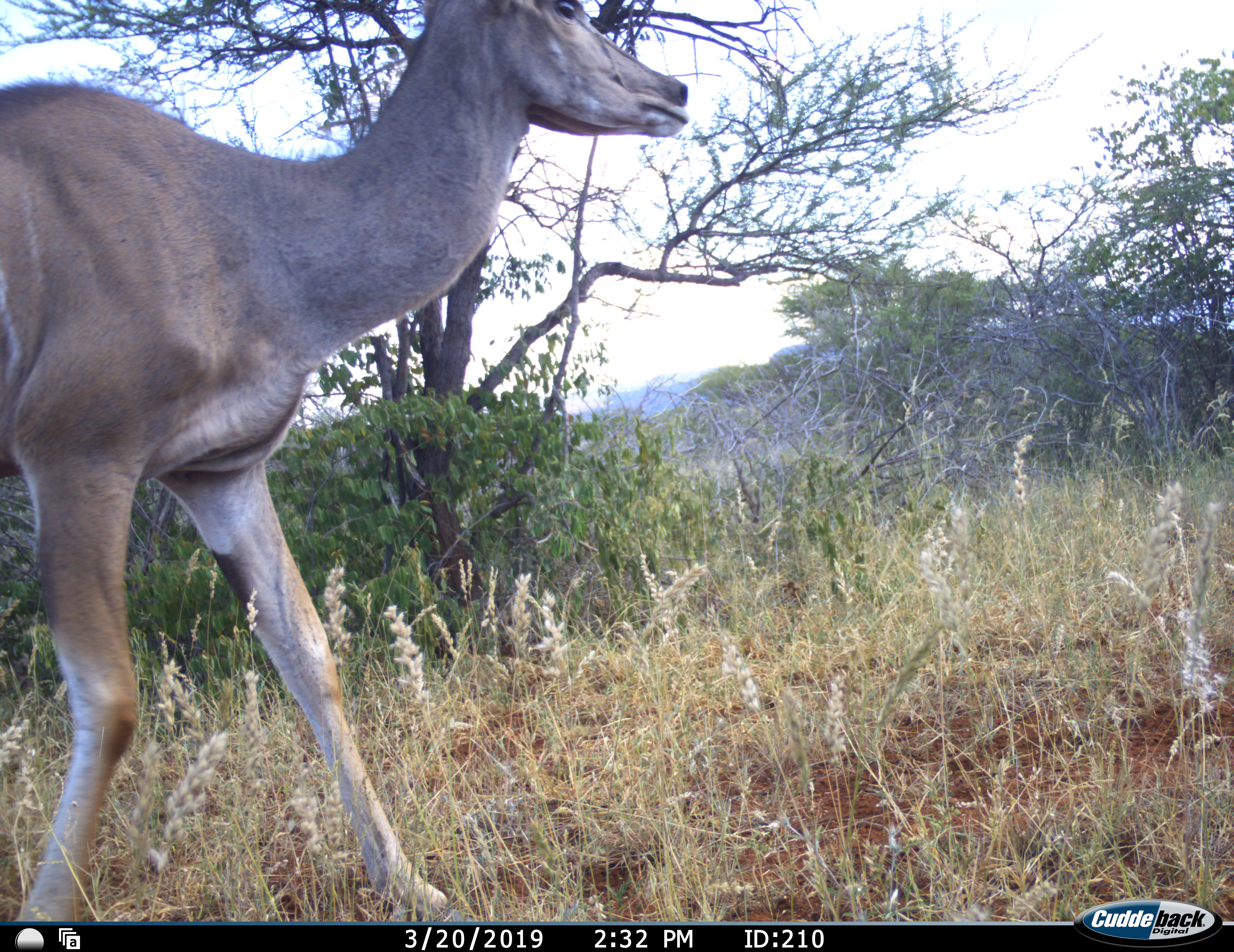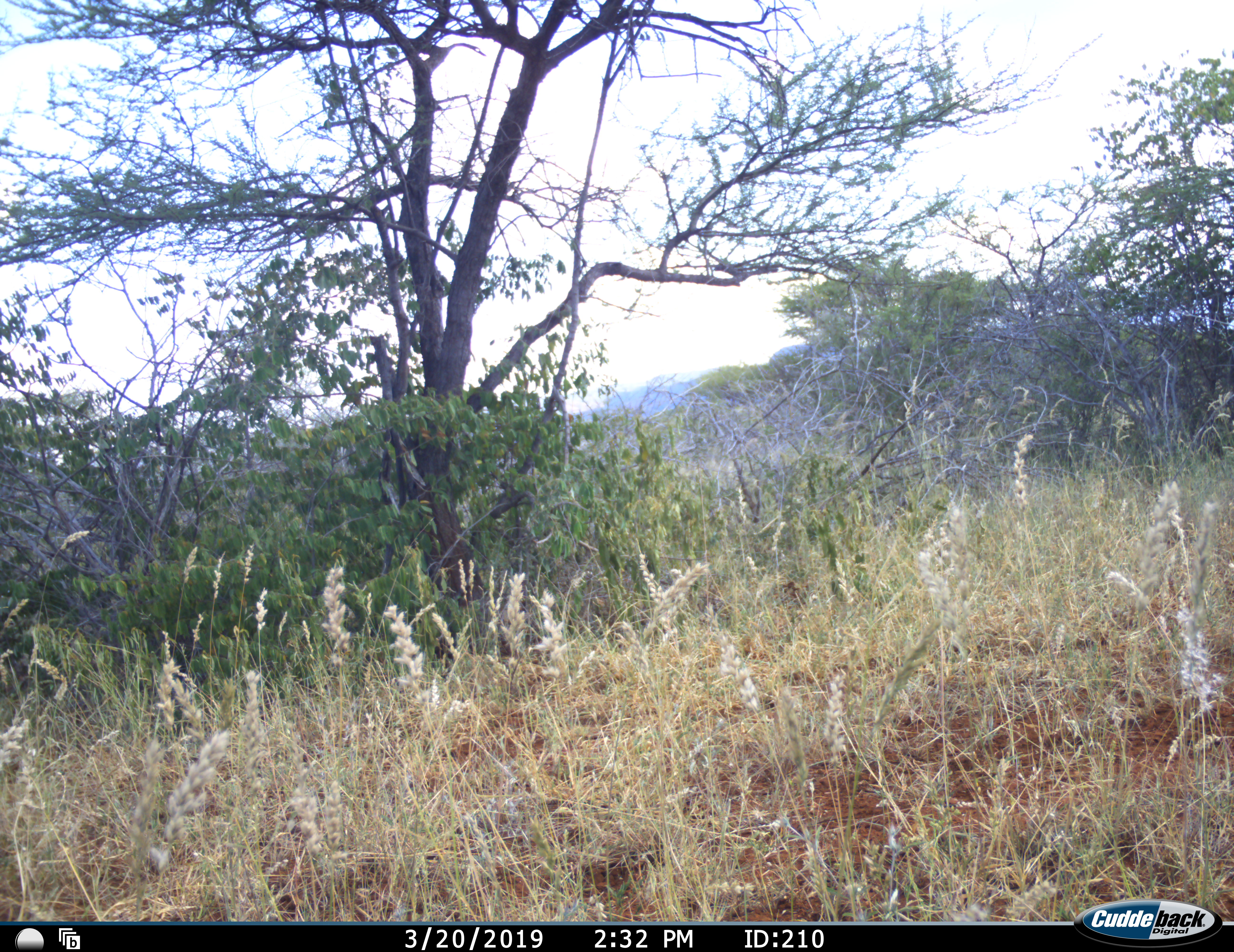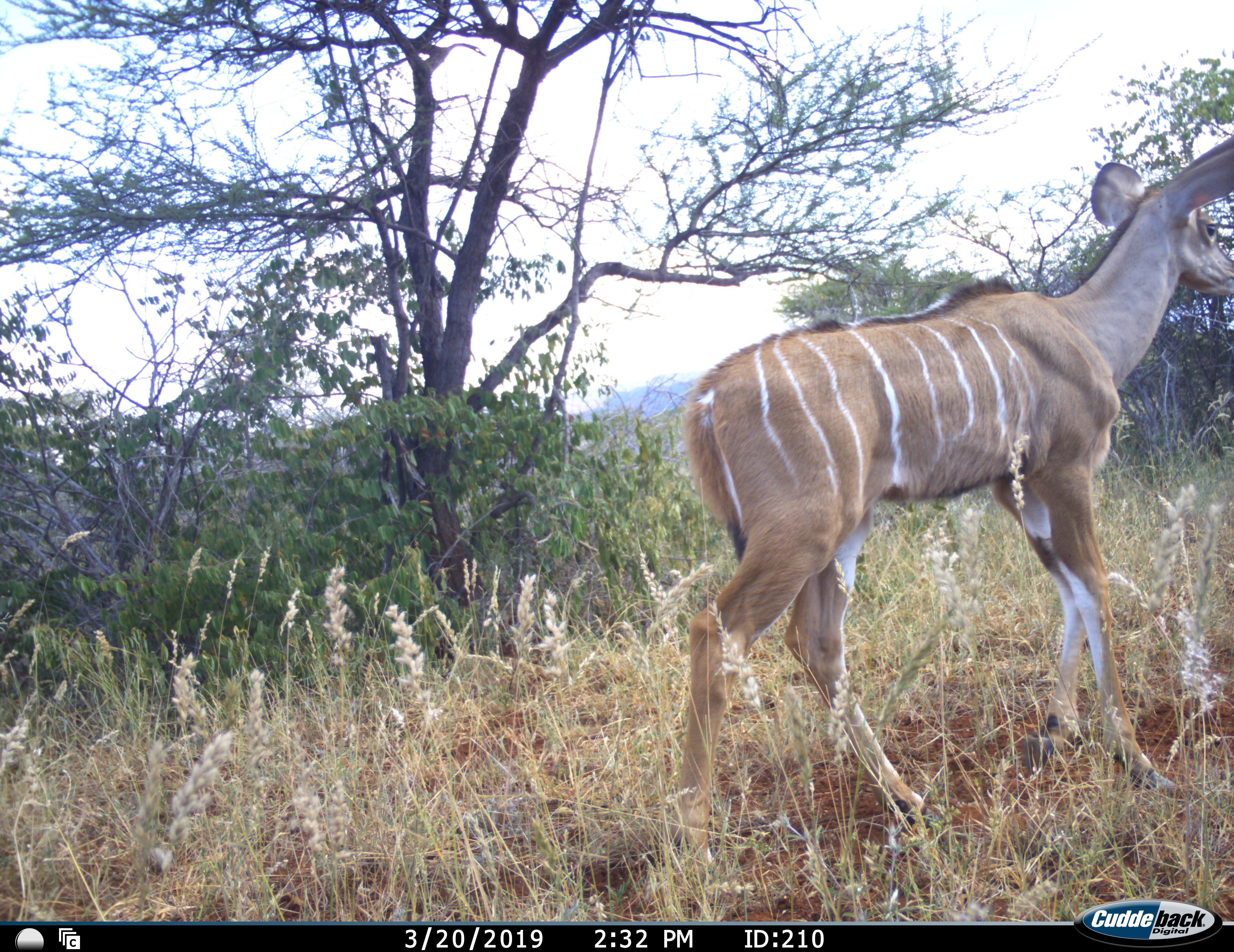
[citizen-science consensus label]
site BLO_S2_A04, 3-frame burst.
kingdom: Animalia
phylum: Chordata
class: Mammalia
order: Artiodactyla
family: Bovidae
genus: Tragelaphus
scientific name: Tragelaphus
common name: kudu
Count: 2.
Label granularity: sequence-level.